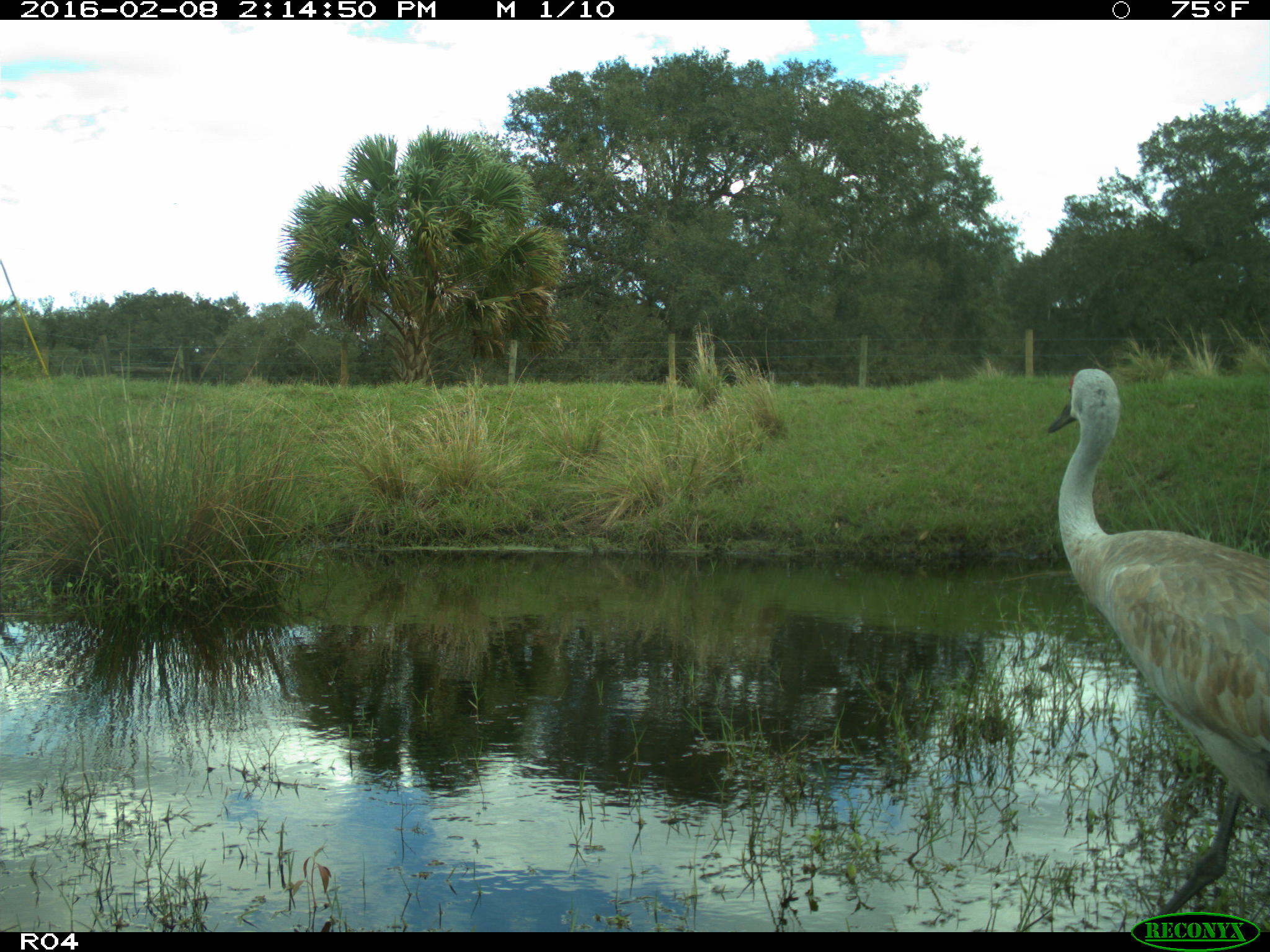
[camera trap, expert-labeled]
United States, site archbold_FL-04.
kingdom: Animalia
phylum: Chordata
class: Aves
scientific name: Aves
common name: birds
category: unidentified bird